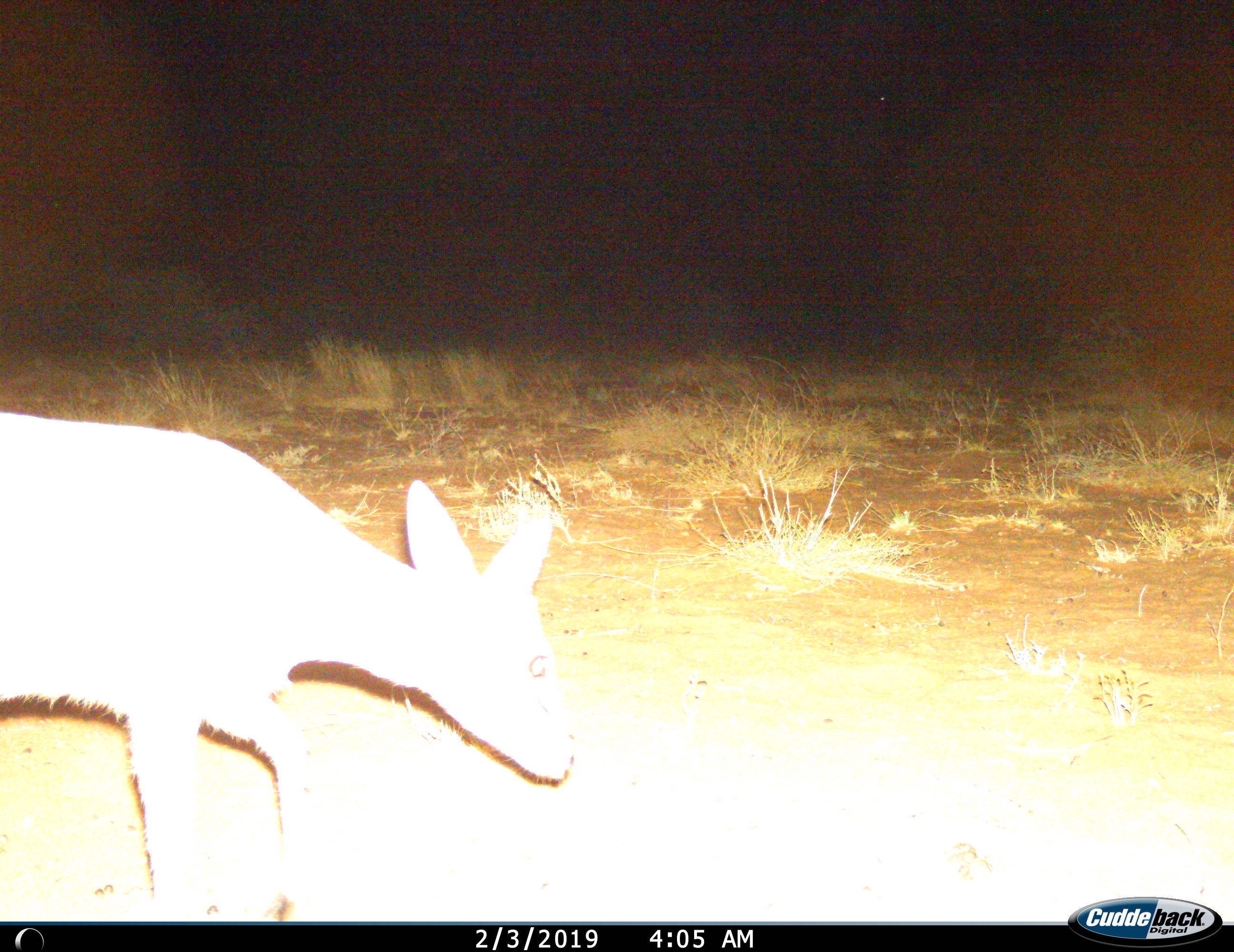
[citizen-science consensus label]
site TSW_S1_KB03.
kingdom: Animalia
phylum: Chordata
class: Mammalia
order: Artiodactyla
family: Bovidae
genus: Raphicerus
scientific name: Raphicerus campestris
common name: steenbok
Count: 1.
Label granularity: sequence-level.